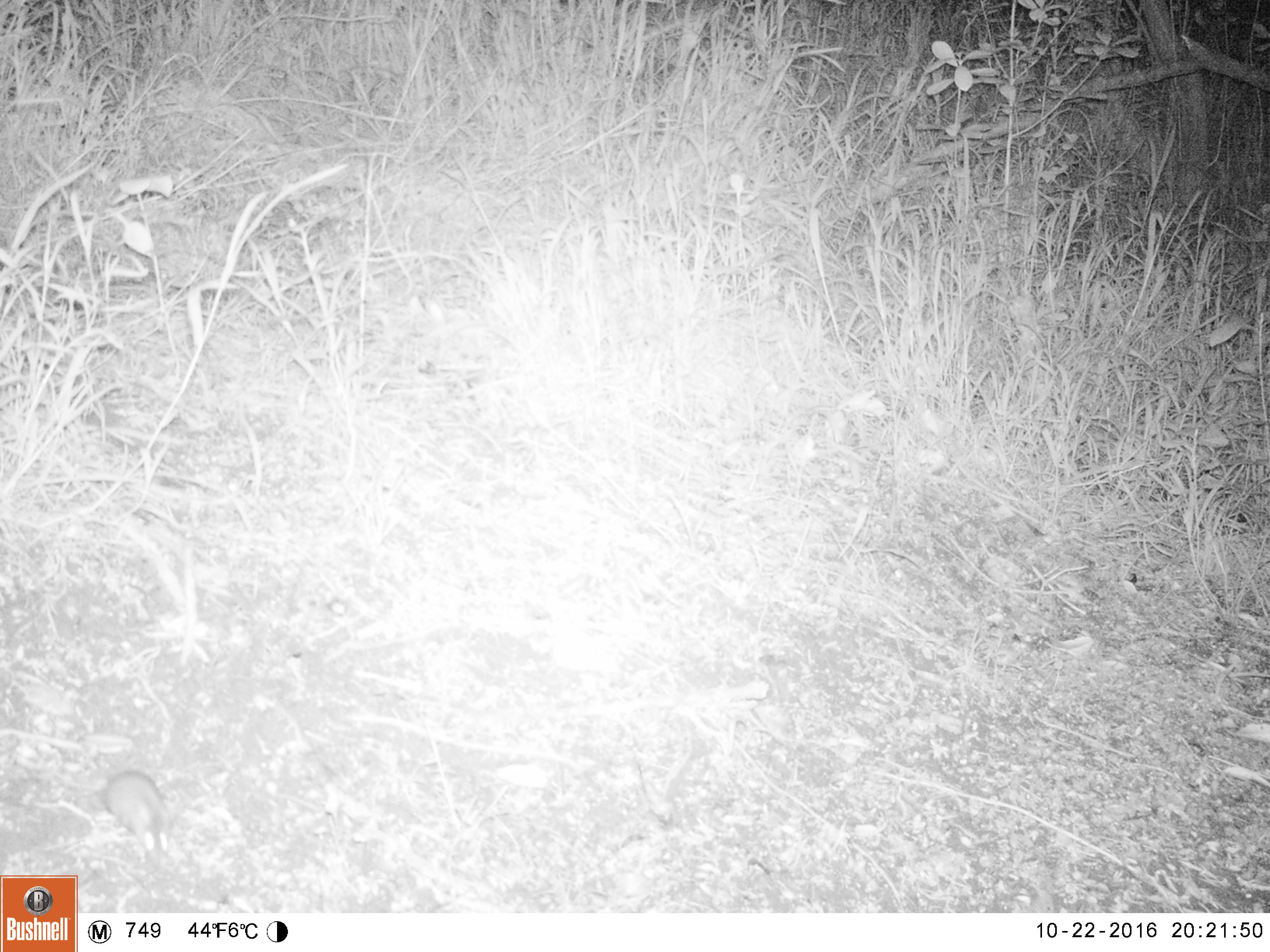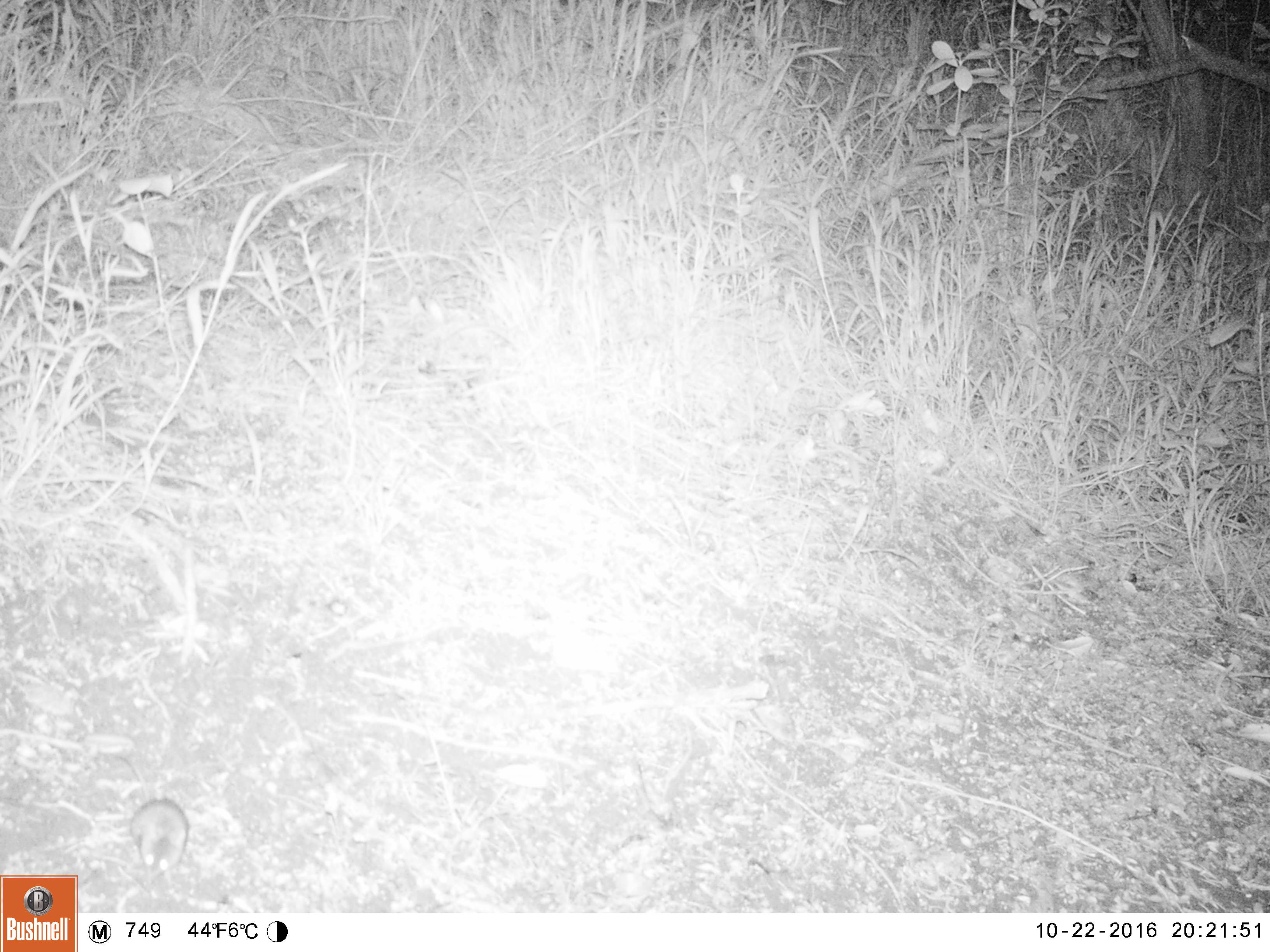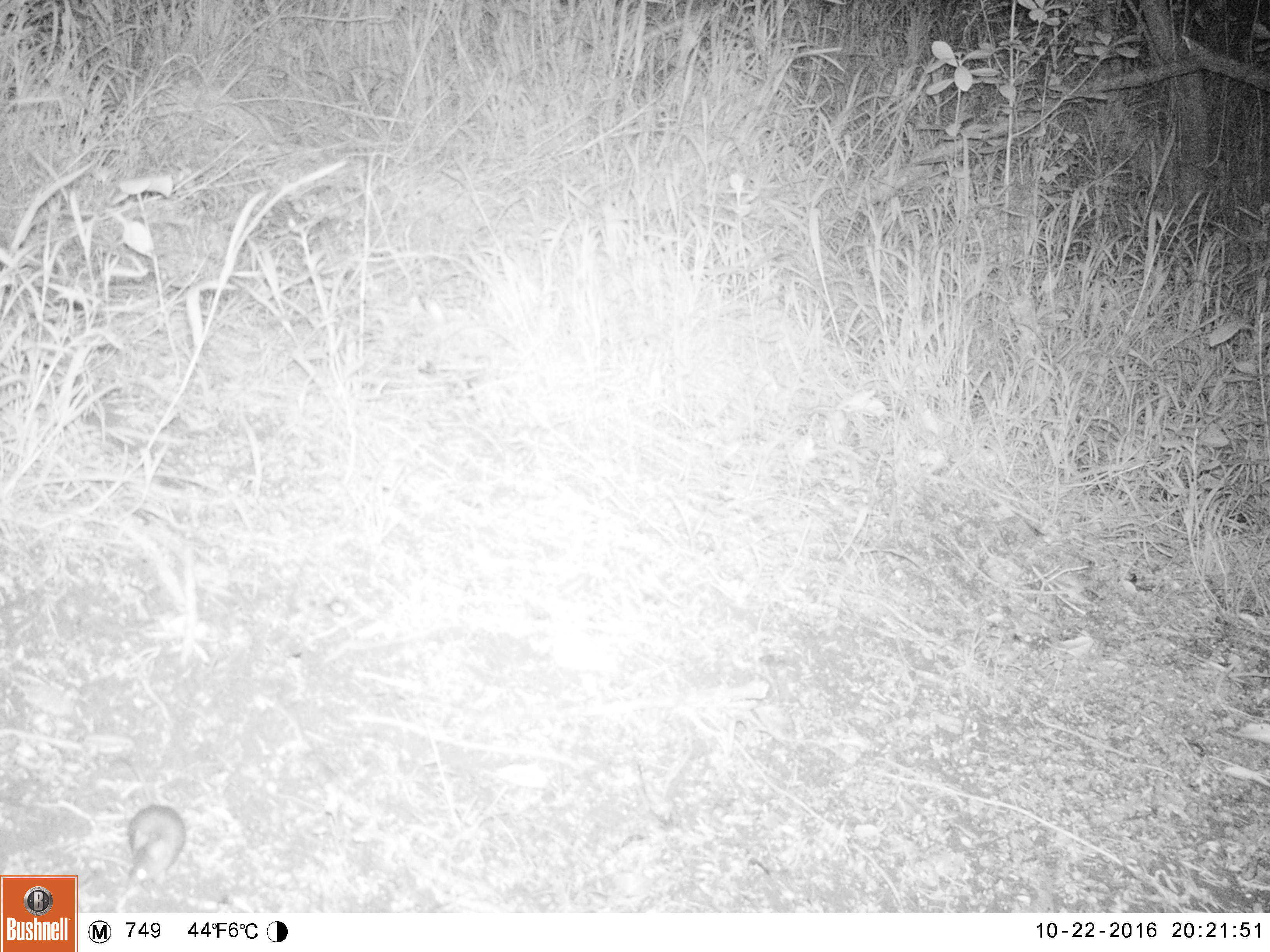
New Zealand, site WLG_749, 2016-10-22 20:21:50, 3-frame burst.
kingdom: Animalia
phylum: Chordata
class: Mammalia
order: Rodentia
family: Muridae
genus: Mus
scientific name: Mus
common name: mouse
Mouse (Mus).